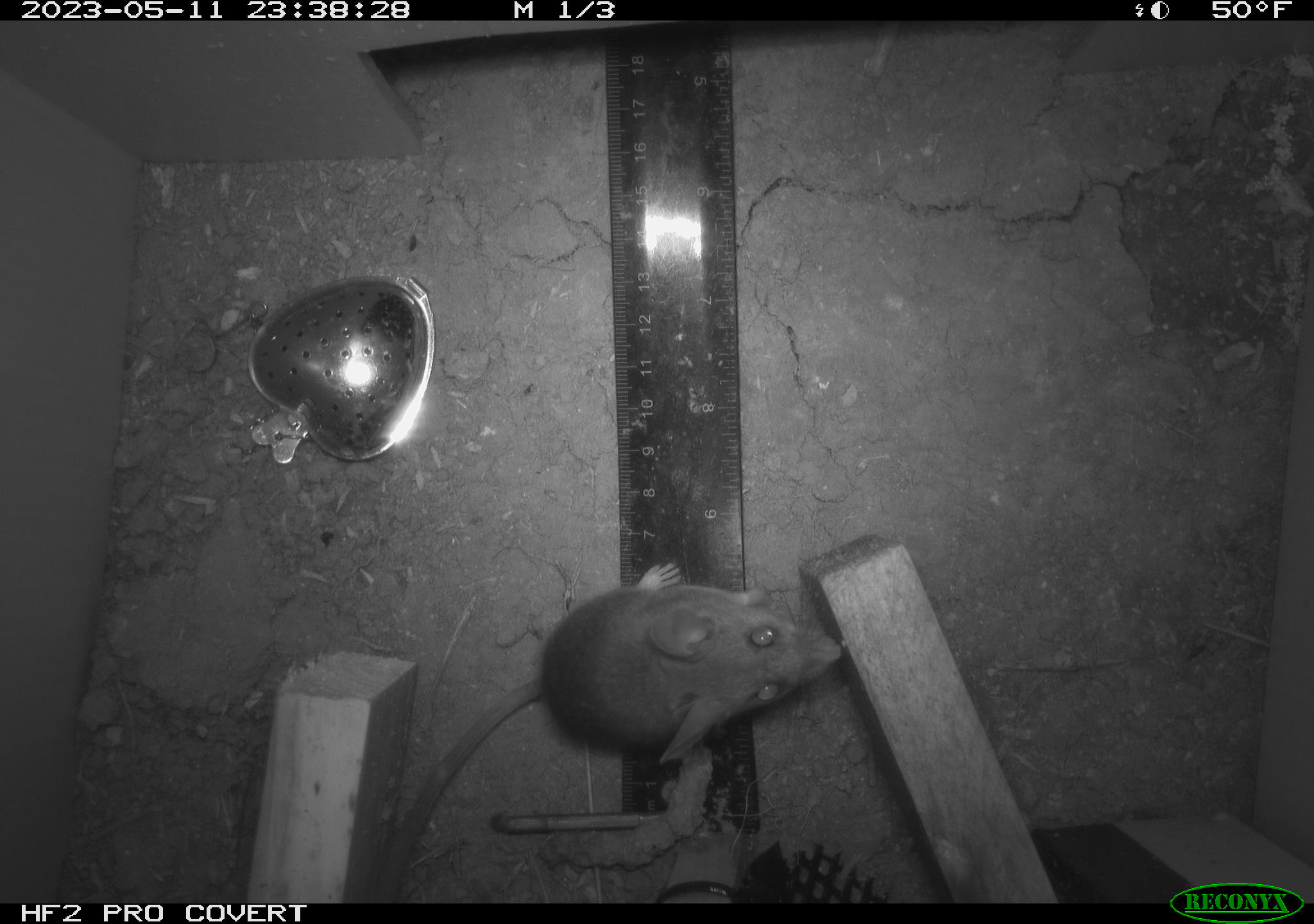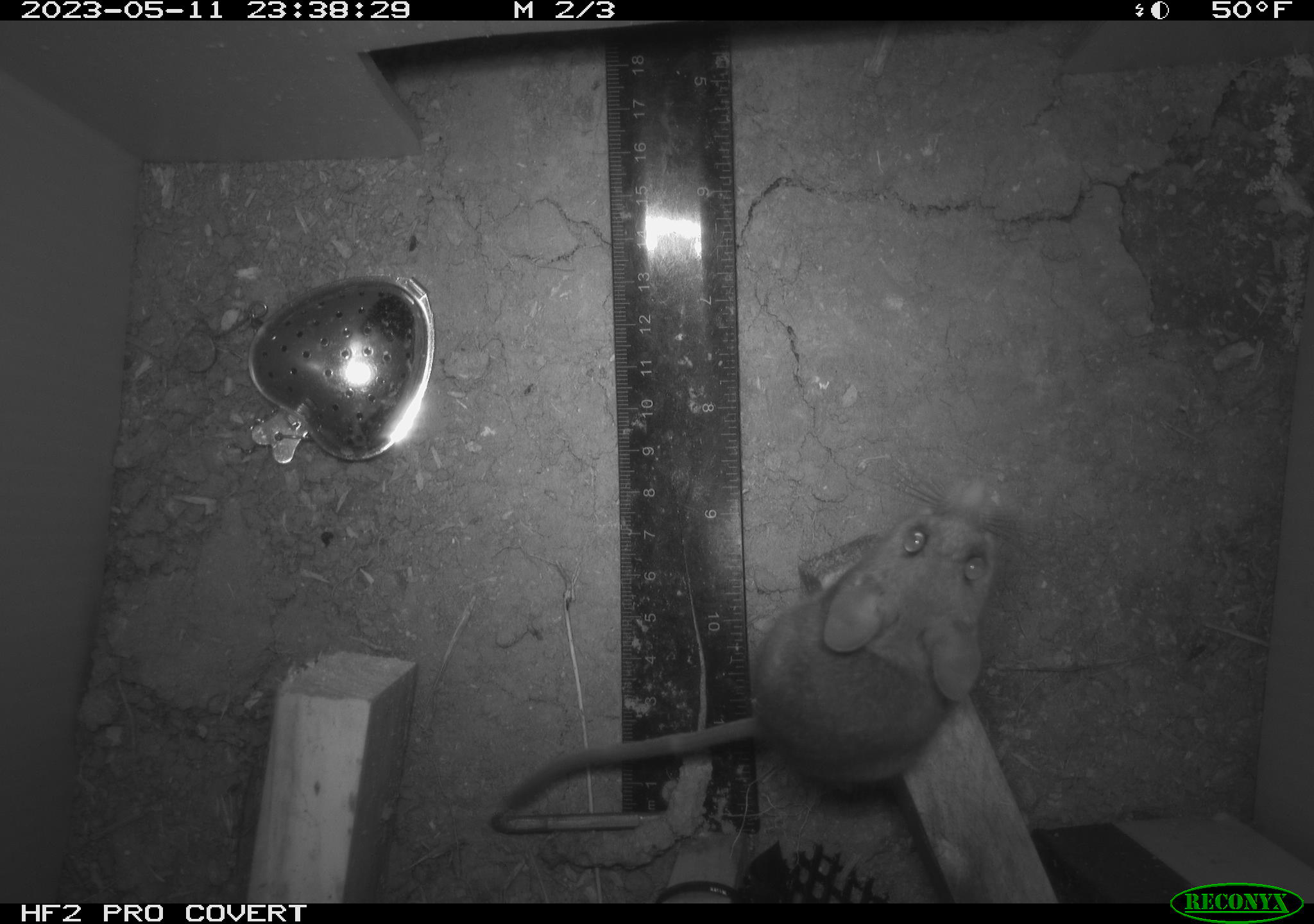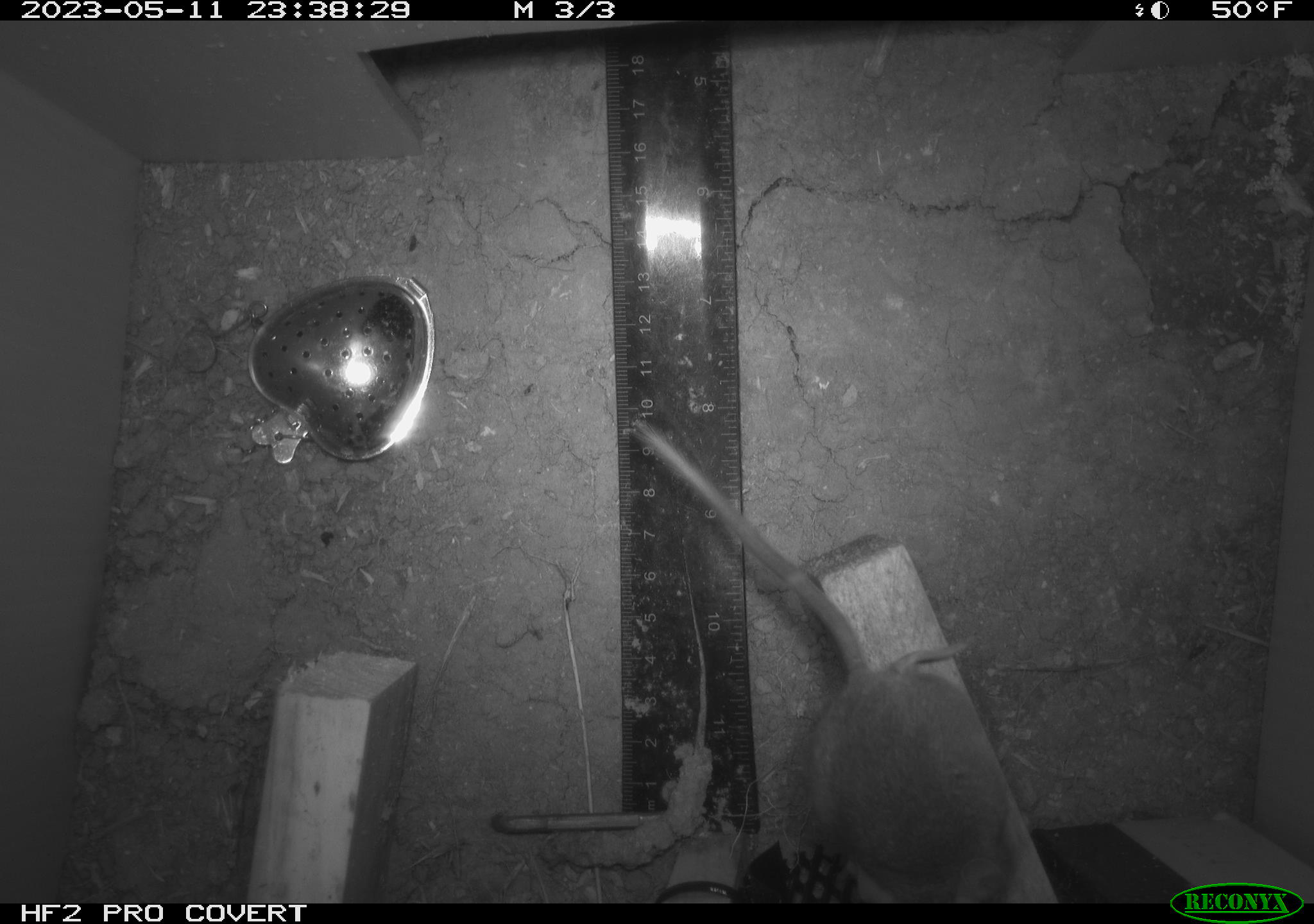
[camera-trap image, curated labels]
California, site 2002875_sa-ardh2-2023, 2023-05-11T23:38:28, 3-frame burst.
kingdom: Animalia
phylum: Chordata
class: Mammalia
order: Rodentia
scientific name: Rodentia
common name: mouse species